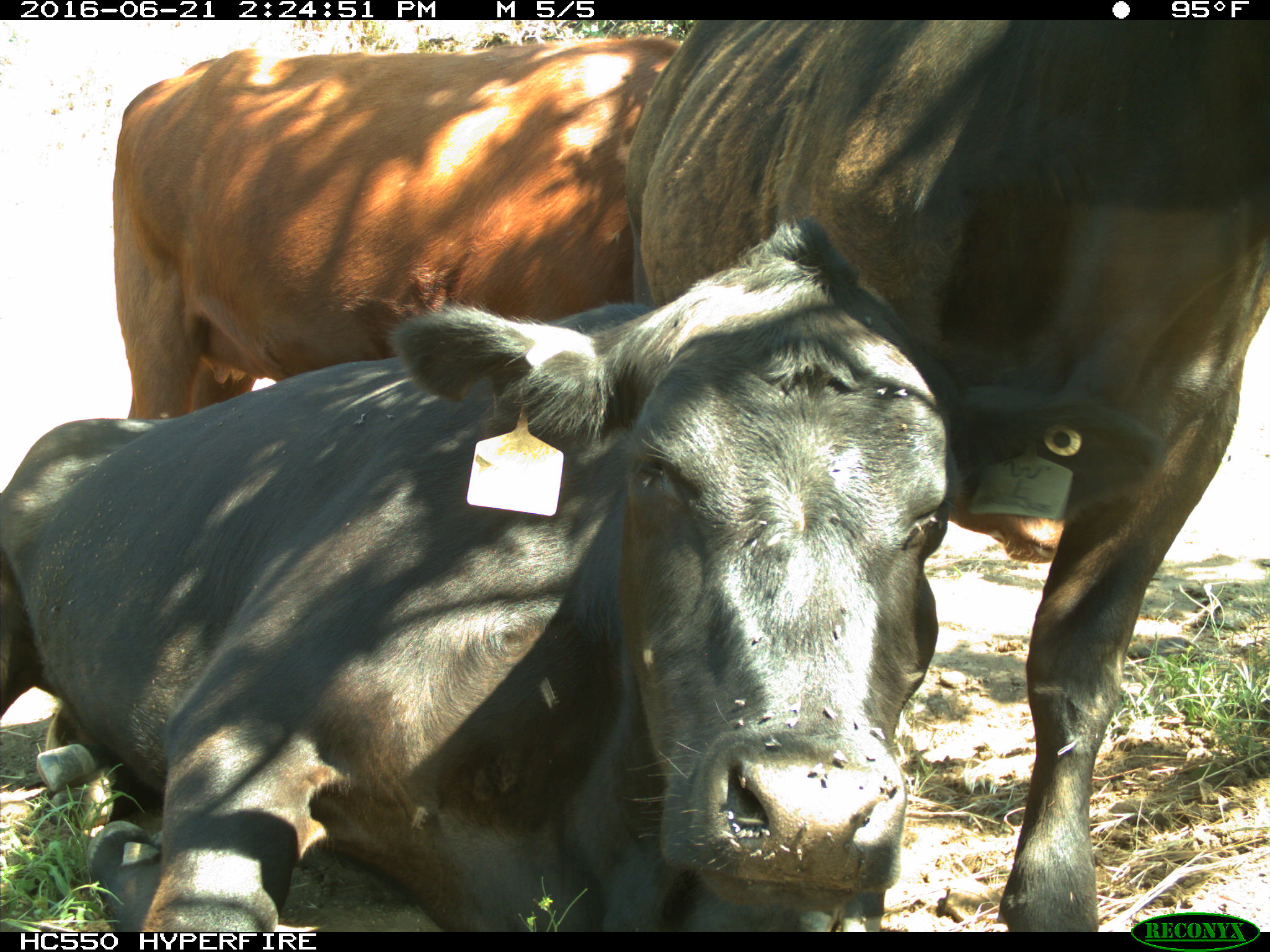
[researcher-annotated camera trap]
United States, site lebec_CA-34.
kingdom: Animalia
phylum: Chordata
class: Mammalia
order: Artiodactyla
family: Bovidae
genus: Bos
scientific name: Bos taurus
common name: domestic cow